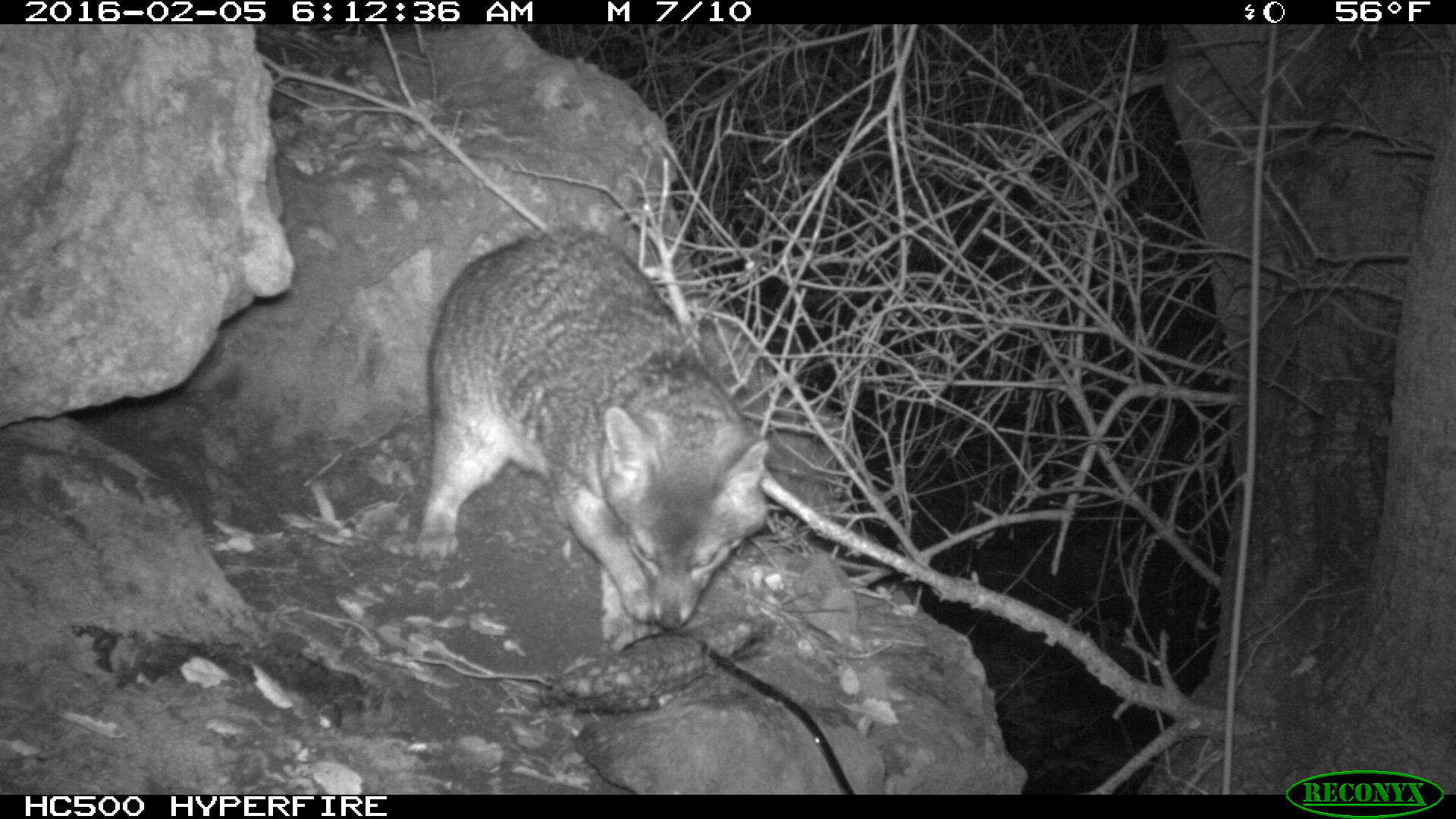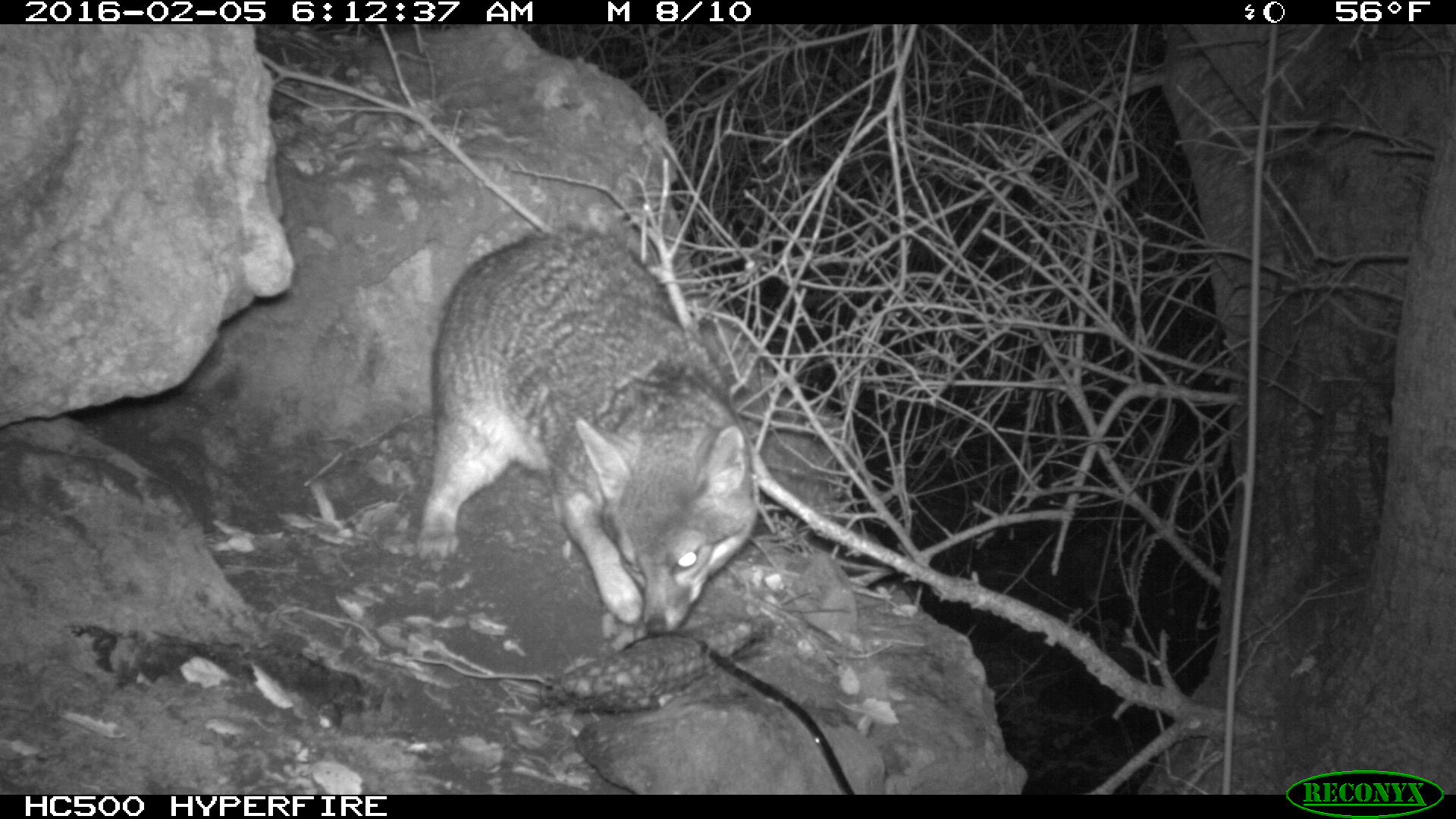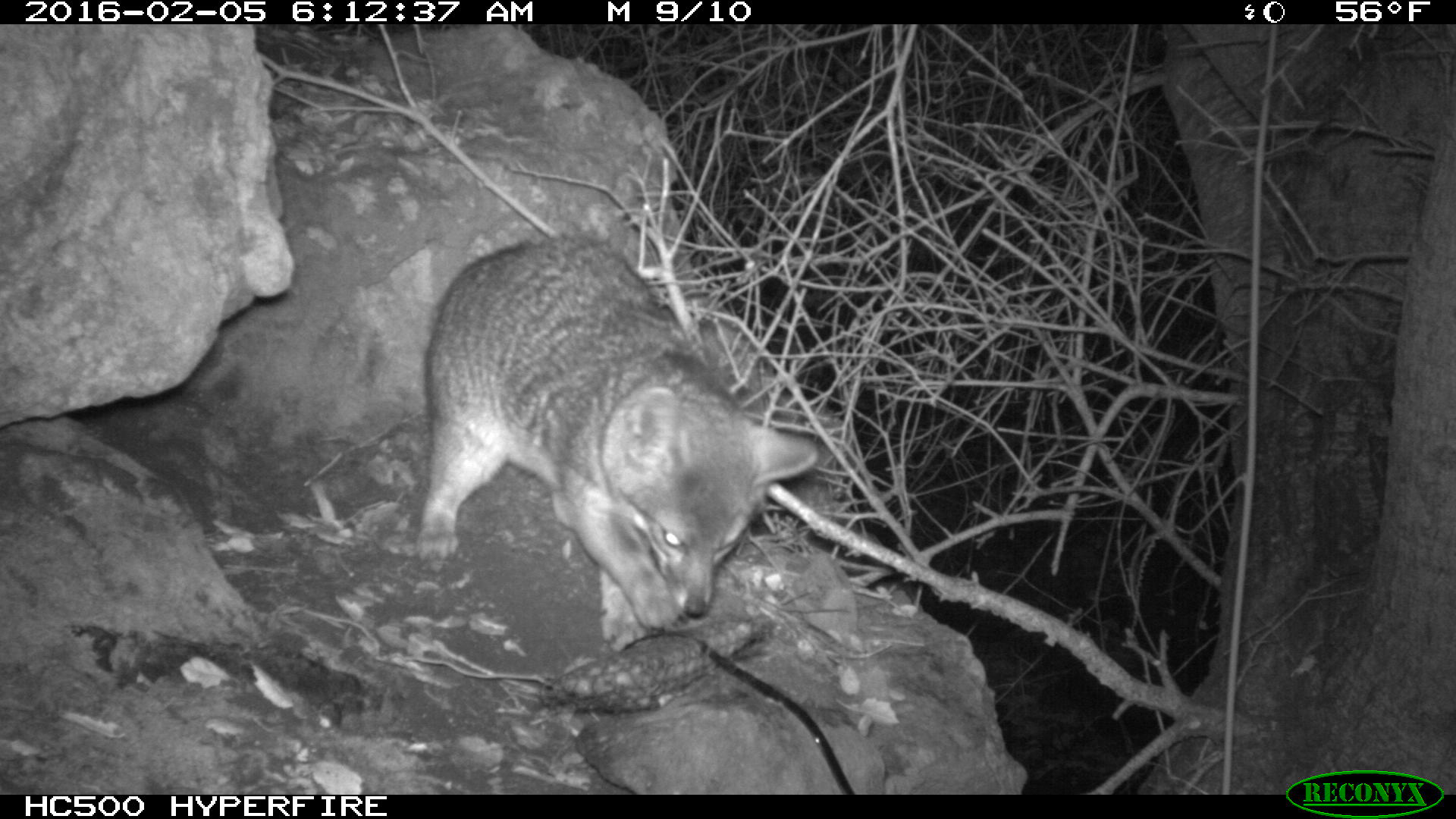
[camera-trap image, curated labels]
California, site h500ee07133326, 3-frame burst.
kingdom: Animalia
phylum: Chordata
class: Mammalia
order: Carnivora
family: Canidae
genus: Urocyon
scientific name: Urocyon littoralis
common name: island fox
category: fox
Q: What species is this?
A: Fox (island fox) (Urocyon littoralis).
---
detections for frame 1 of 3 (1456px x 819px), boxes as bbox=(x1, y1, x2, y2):
fox: bbox=(416, 228, 768, 642)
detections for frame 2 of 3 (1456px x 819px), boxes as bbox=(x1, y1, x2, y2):
fox: bbox=(422, 221, 760, 655)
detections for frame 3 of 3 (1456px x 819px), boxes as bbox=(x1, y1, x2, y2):
fox: bbox=(416, 231, 821, 642)